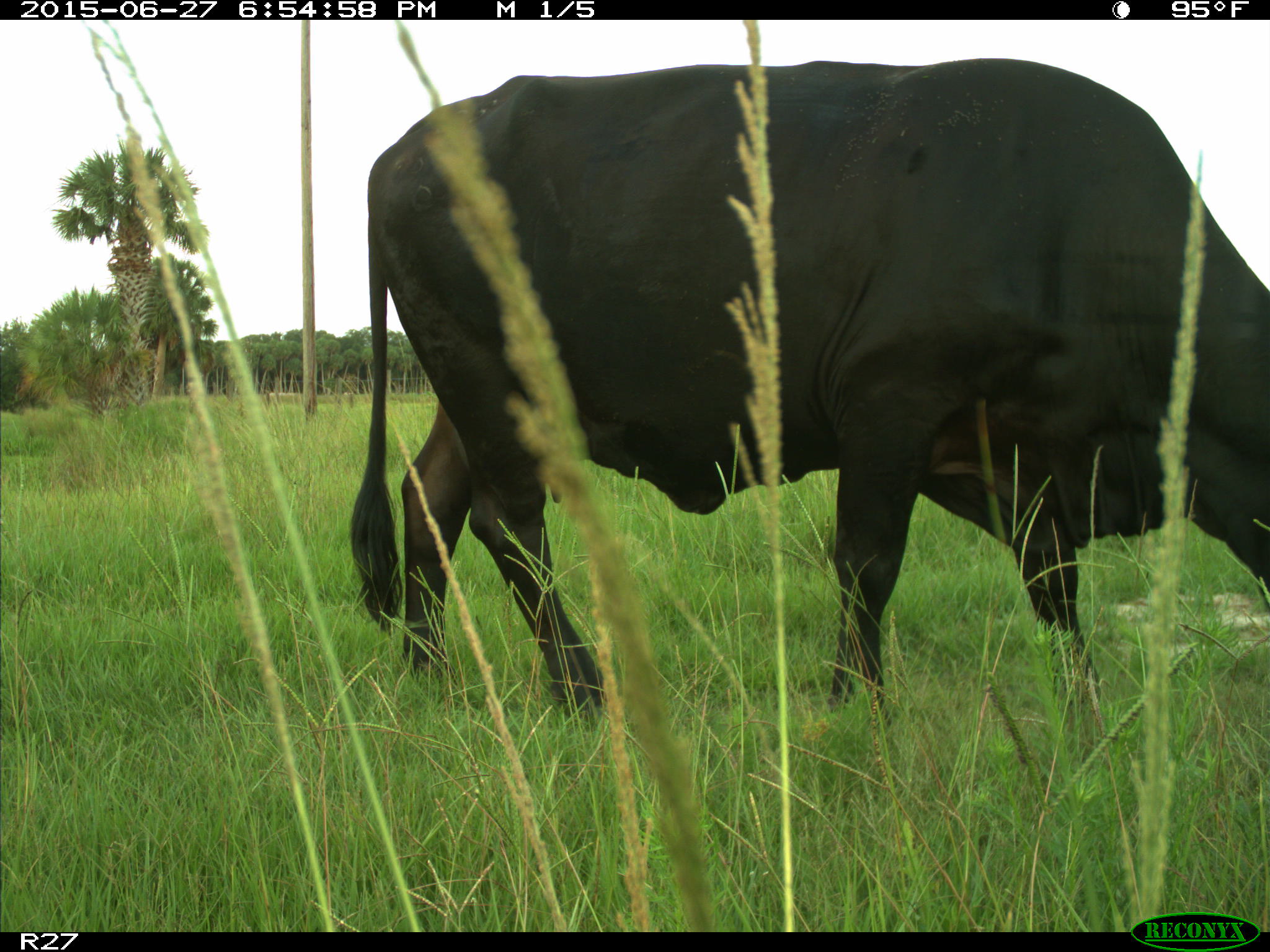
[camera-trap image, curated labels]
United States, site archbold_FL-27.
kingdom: Animalia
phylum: Chordata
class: Mammalia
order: Artiodactyla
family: Bovidae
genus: Bos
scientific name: Bos taurus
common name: domestic cow